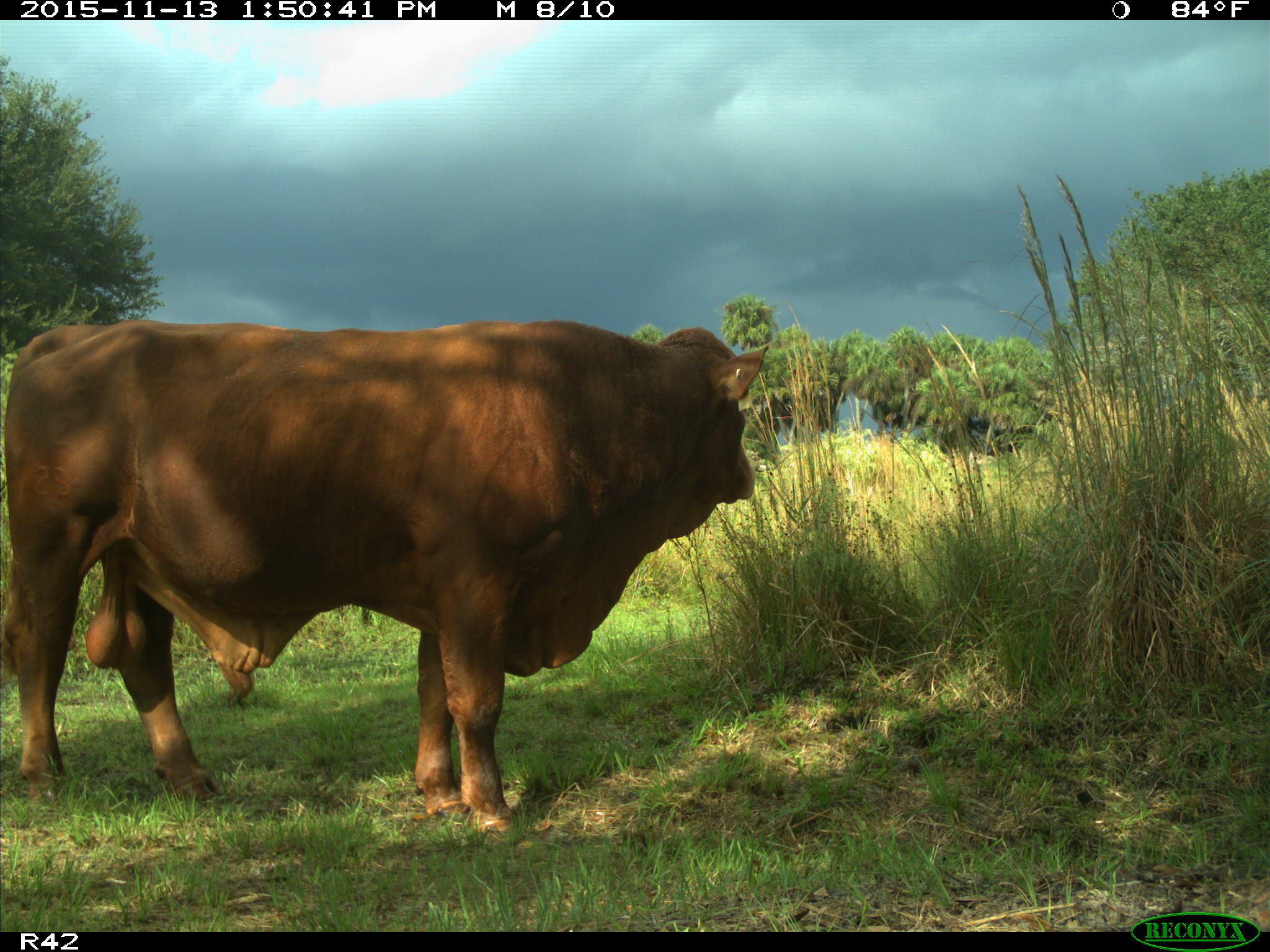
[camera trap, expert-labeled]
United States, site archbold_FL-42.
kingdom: Animalia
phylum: Chordata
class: Mammalia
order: Artiodactyla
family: Bovidae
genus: Bos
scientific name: Bos taurus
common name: domestic cow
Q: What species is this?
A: Bos taurus (domestic cow).